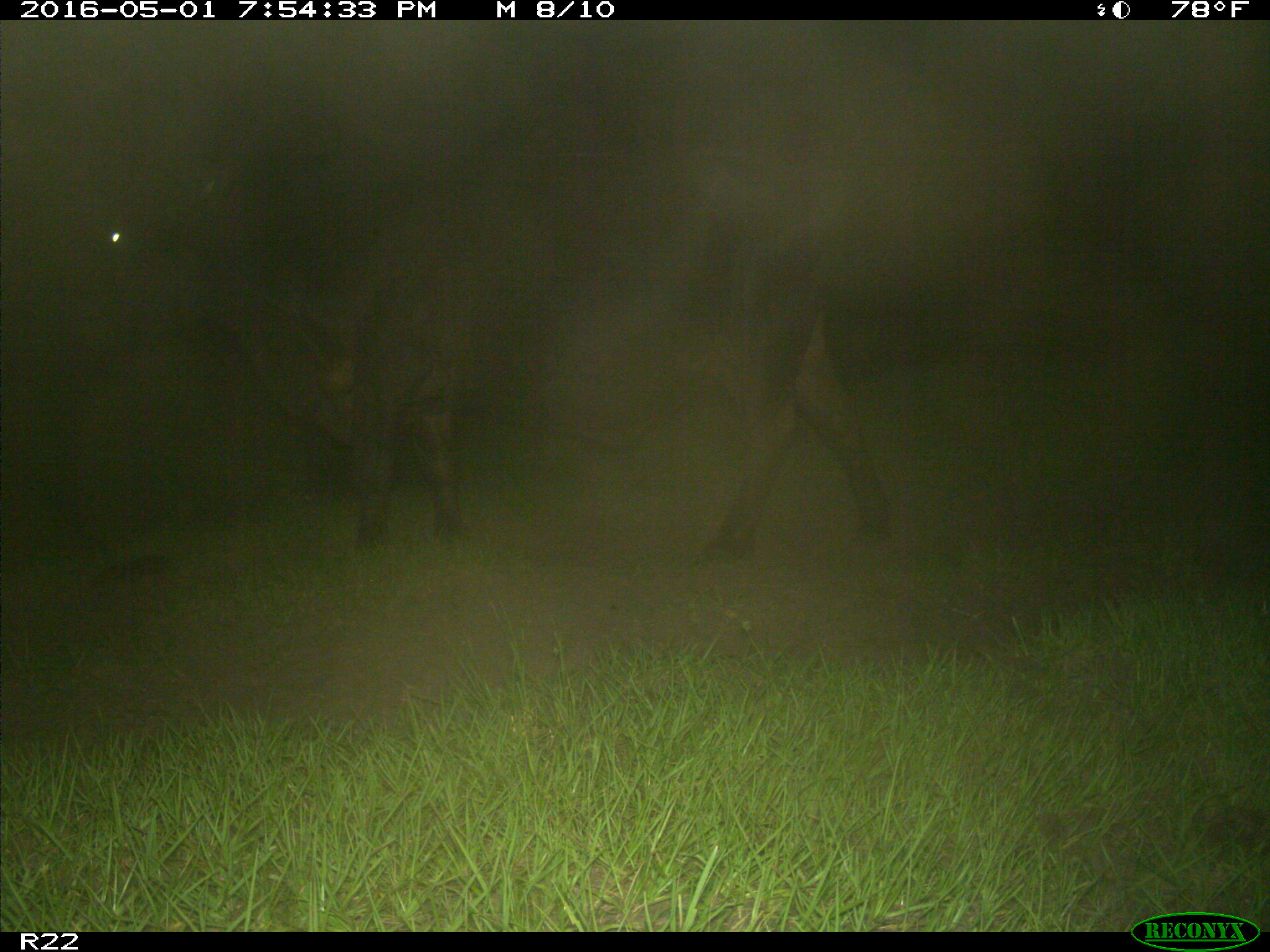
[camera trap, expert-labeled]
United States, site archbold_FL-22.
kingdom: Animalia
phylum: Chordata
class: Mammalia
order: Artiodactyla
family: Bovidae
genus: Bos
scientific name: Bos taurus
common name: domestic cow